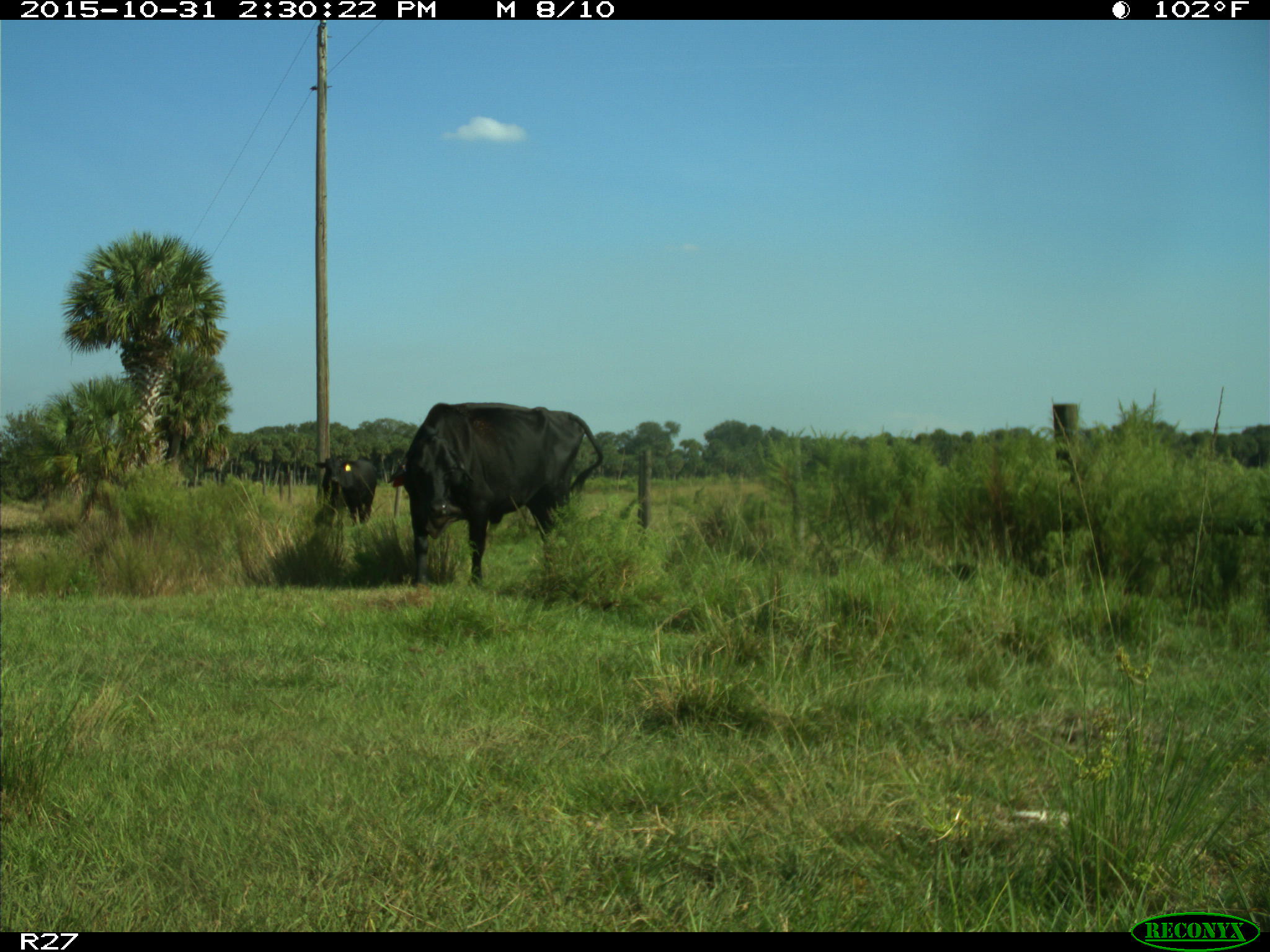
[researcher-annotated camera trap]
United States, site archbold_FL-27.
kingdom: Animalia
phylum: Chordata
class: Mammalia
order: Artiodactyla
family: Bovidae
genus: Bos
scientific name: Bos taurus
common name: domestic cow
Bos taurus (domestic cow).